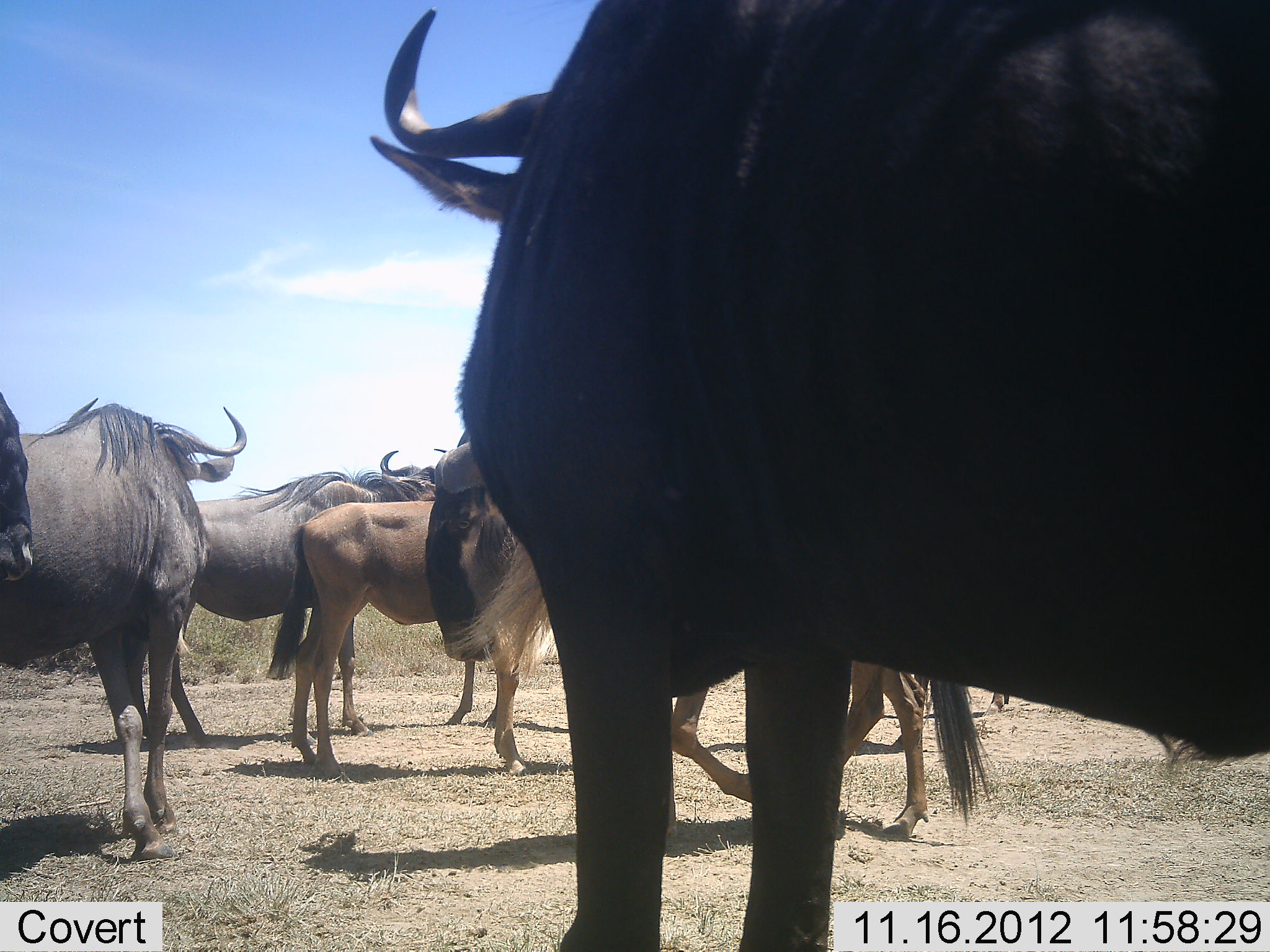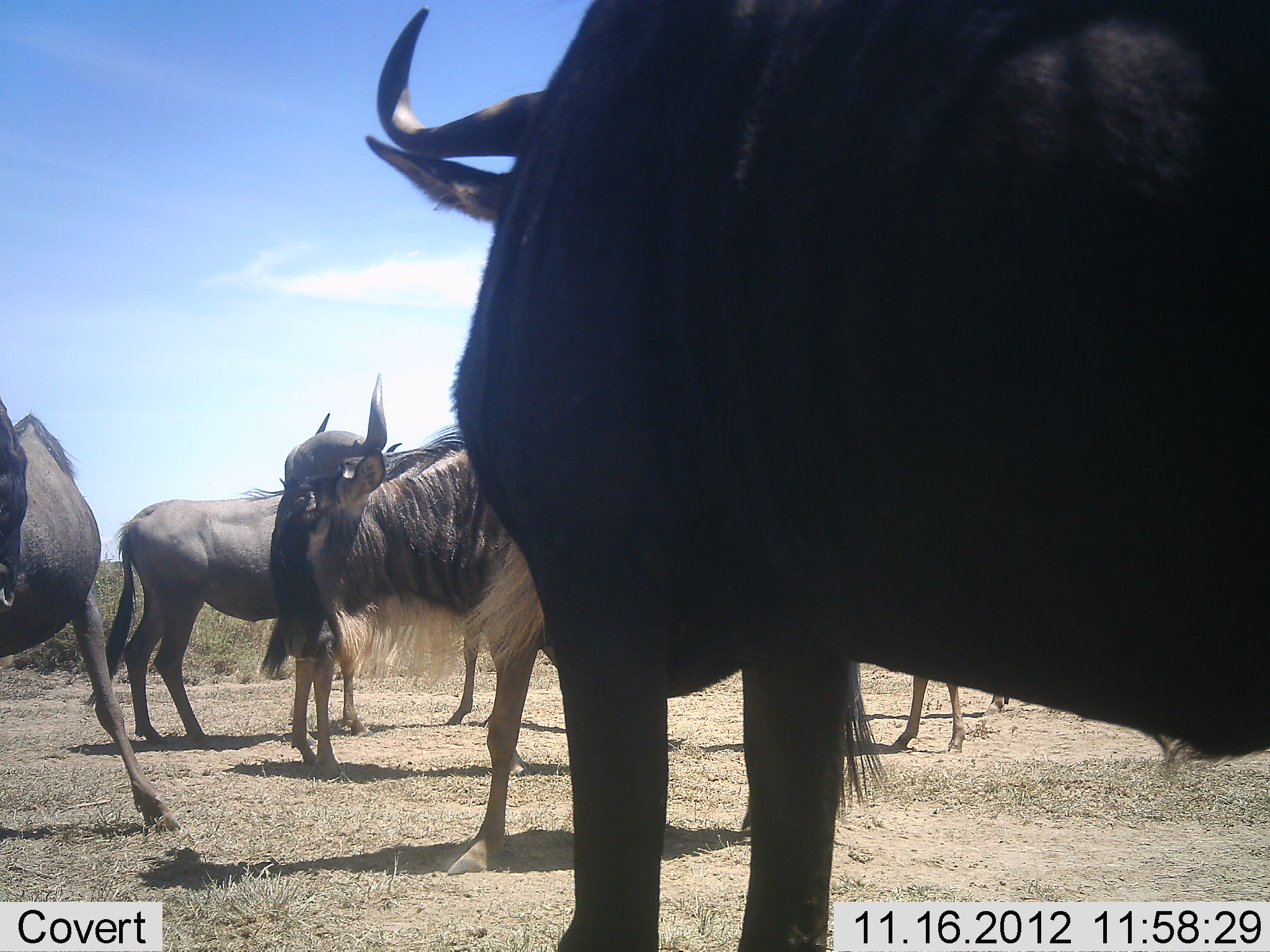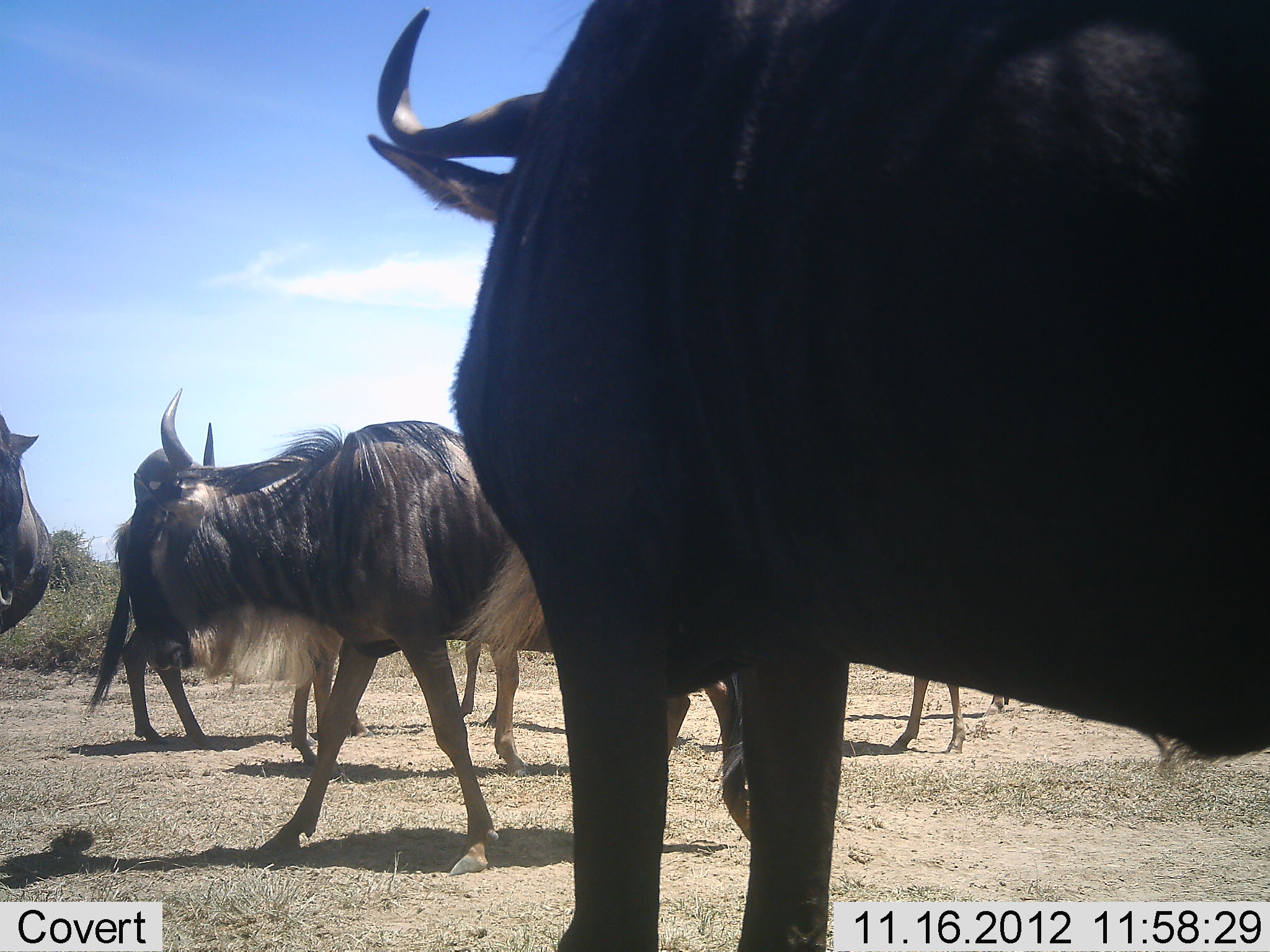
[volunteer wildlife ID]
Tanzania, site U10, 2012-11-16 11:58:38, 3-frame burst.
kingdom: Animalia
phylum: Chordata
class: Mammalia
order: Artiodactyla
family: Bovidae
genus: Connochaetes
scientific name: Connochaetes taurinus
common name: blue wildebeest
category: wildebeest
Wildebeest (blue wildebeest) (Connochaetes taurinus), count 7. Behavior (volunteer vote fractions): standing 80%, resting 0%, moving 80%, interacting 0%. Young present (vote fraction): 20%. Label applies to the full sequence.